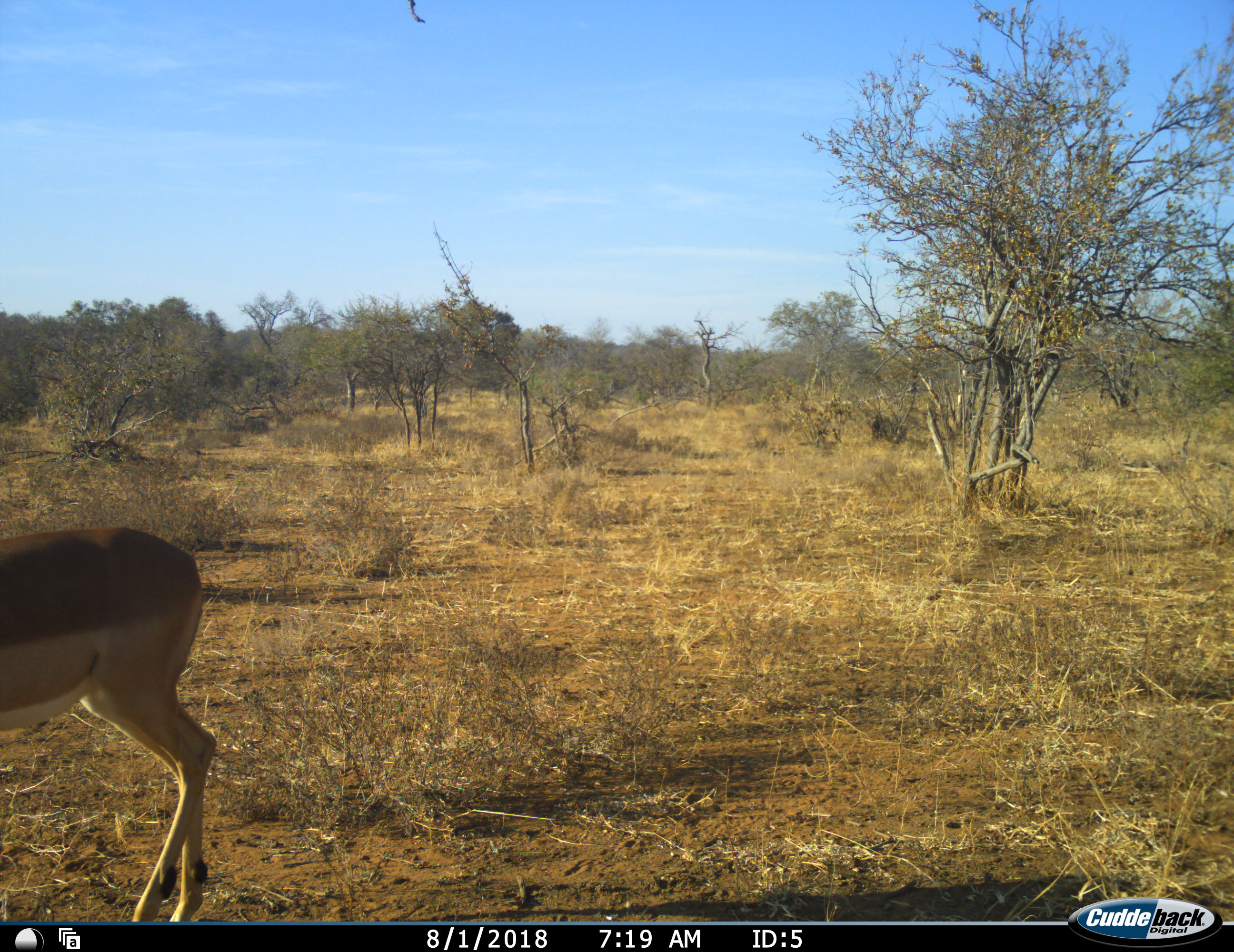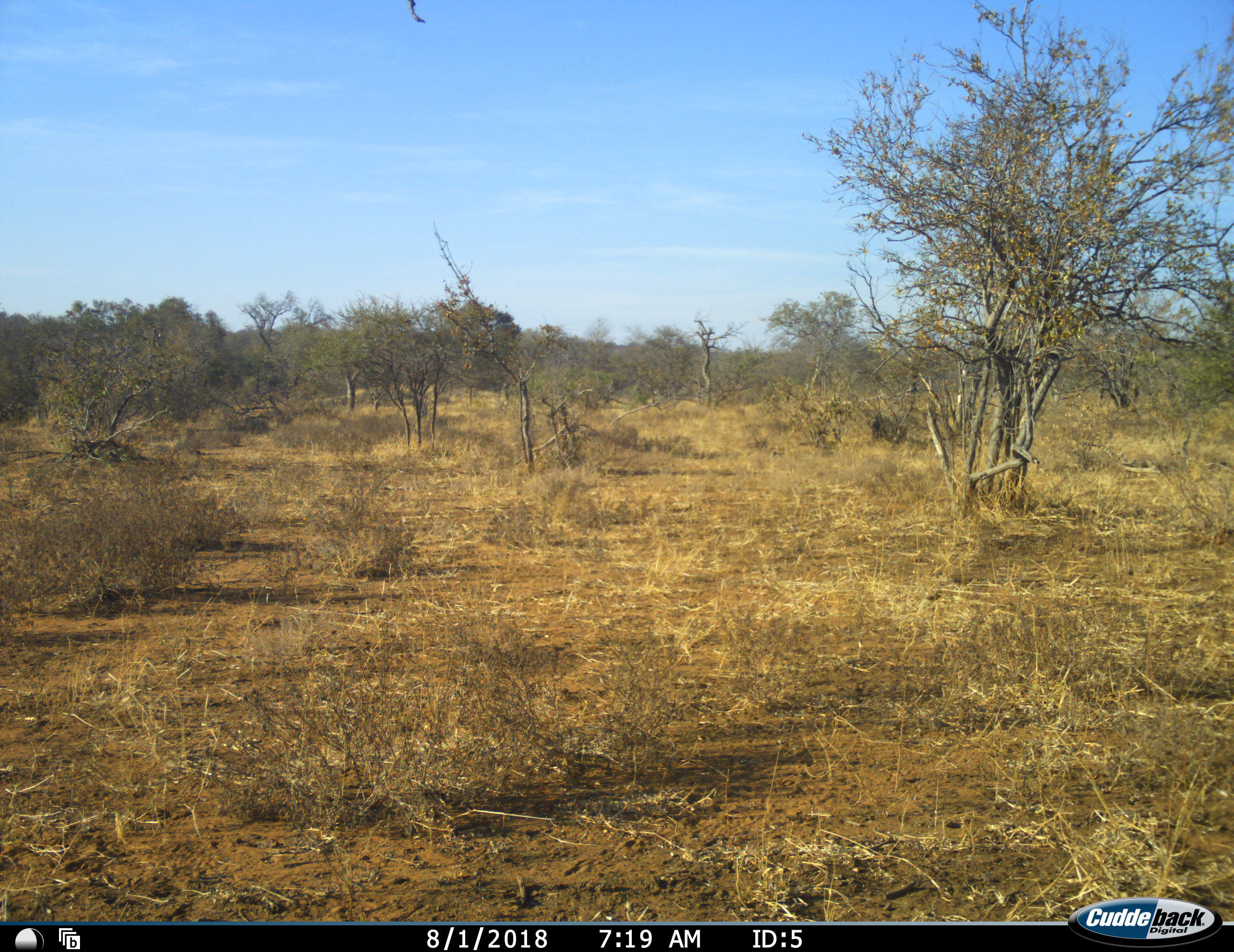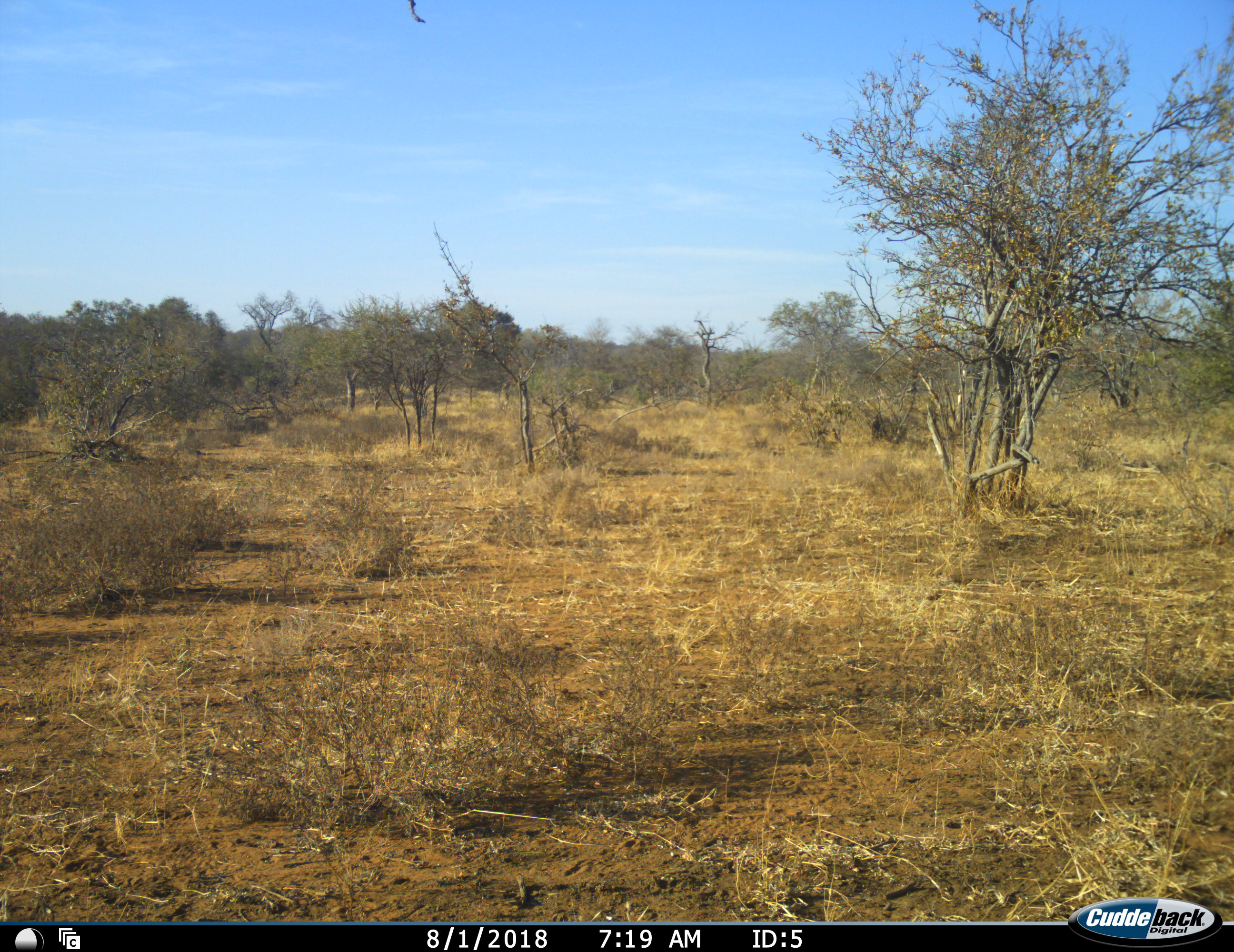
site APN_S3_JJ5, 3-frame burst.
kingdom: Animalia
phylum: Chordata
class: Mammalia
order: Artiodactyla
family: Bovidae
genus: Aepyceros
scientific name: Aepyceros melampus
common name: impala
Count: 1.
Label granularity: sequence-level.